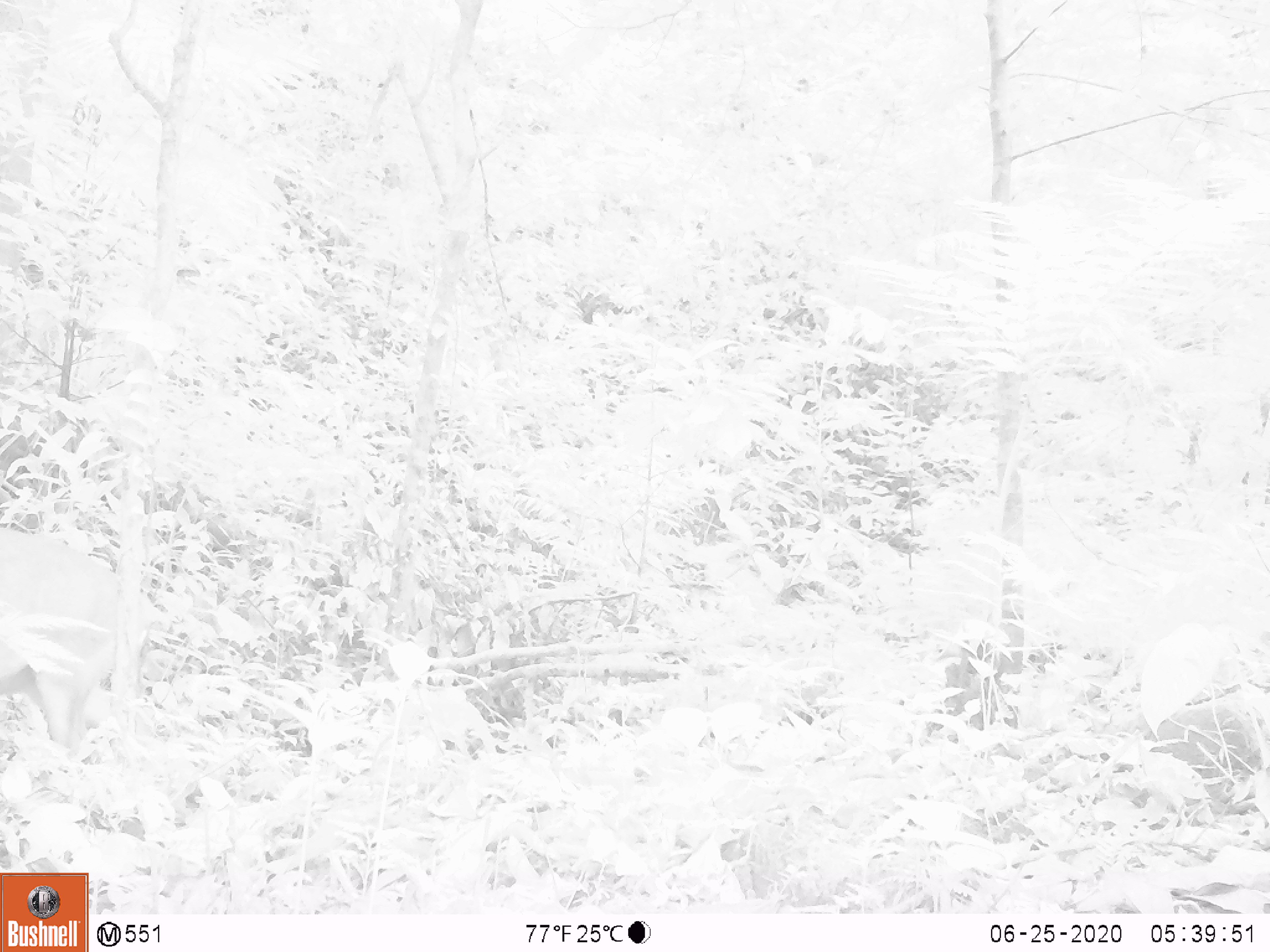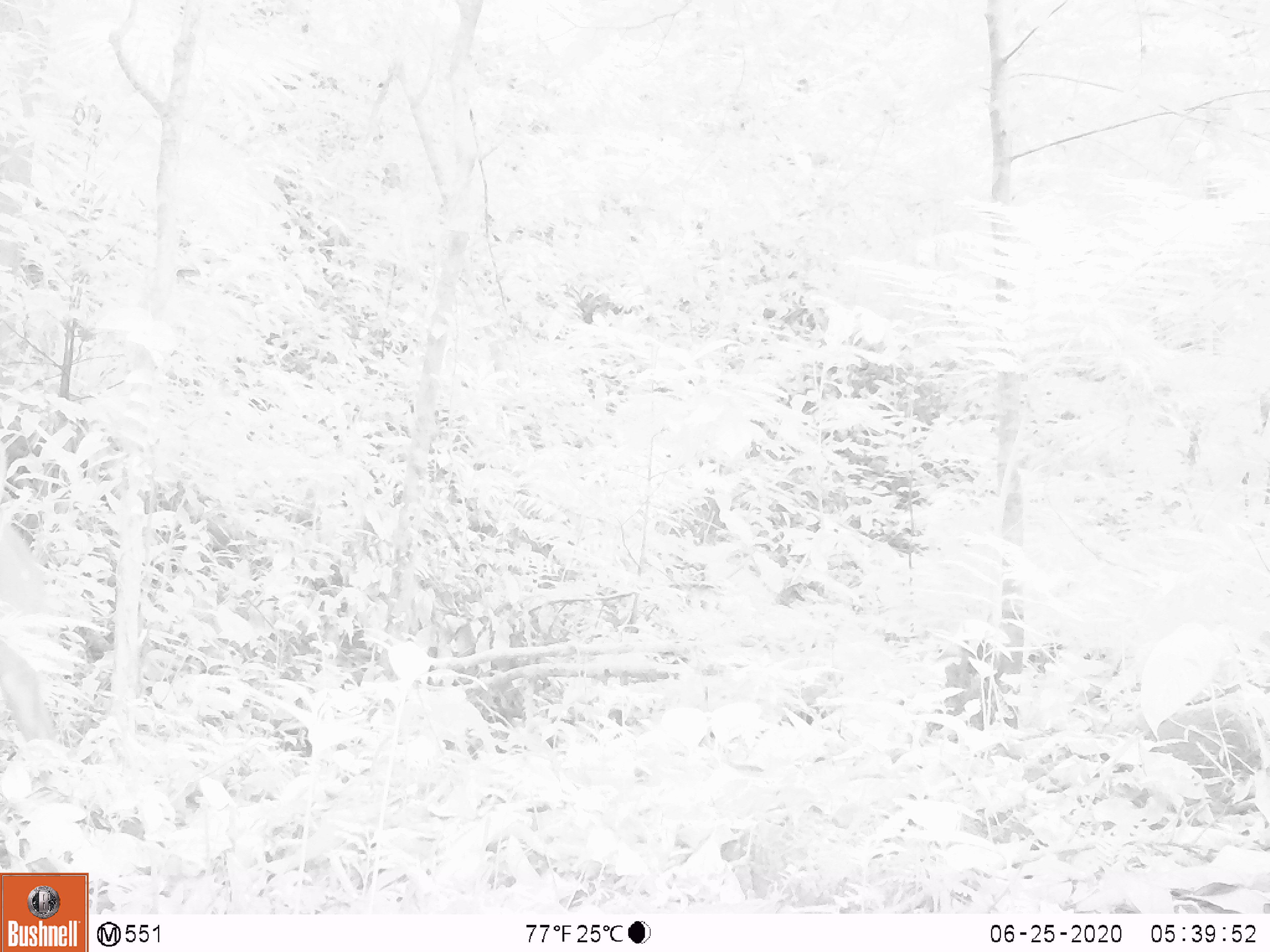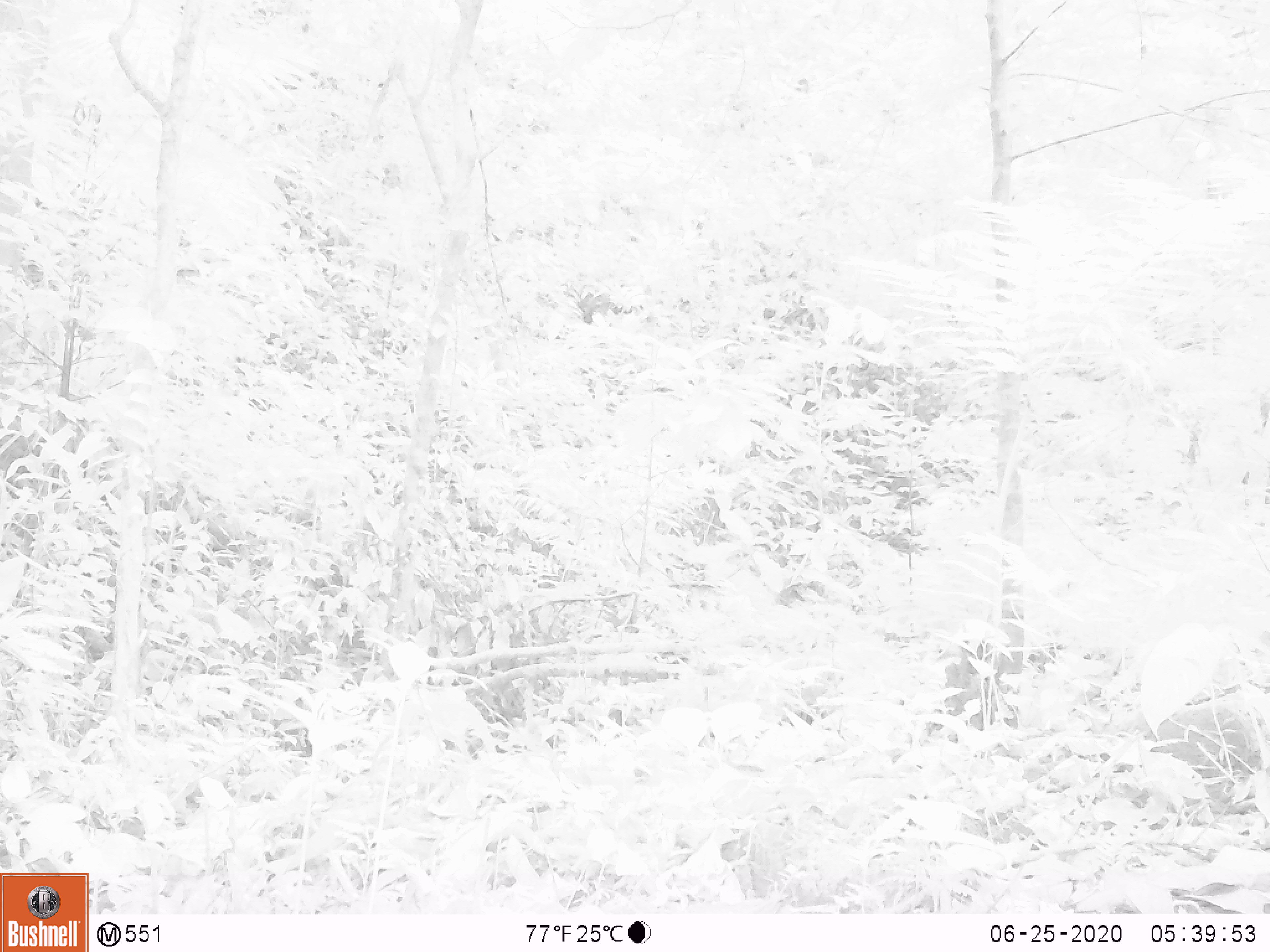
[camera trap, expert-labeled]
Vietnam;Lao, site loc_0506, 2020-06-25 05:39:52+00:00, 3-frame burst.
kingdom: Animalia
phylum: Chordata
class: Mammalia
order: Artiodactyla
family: Cervidae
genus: Muntiacus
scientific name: Muntiacus vuquangensis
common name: large-antlered muntjac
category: large antlered muntjac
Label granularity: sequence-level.